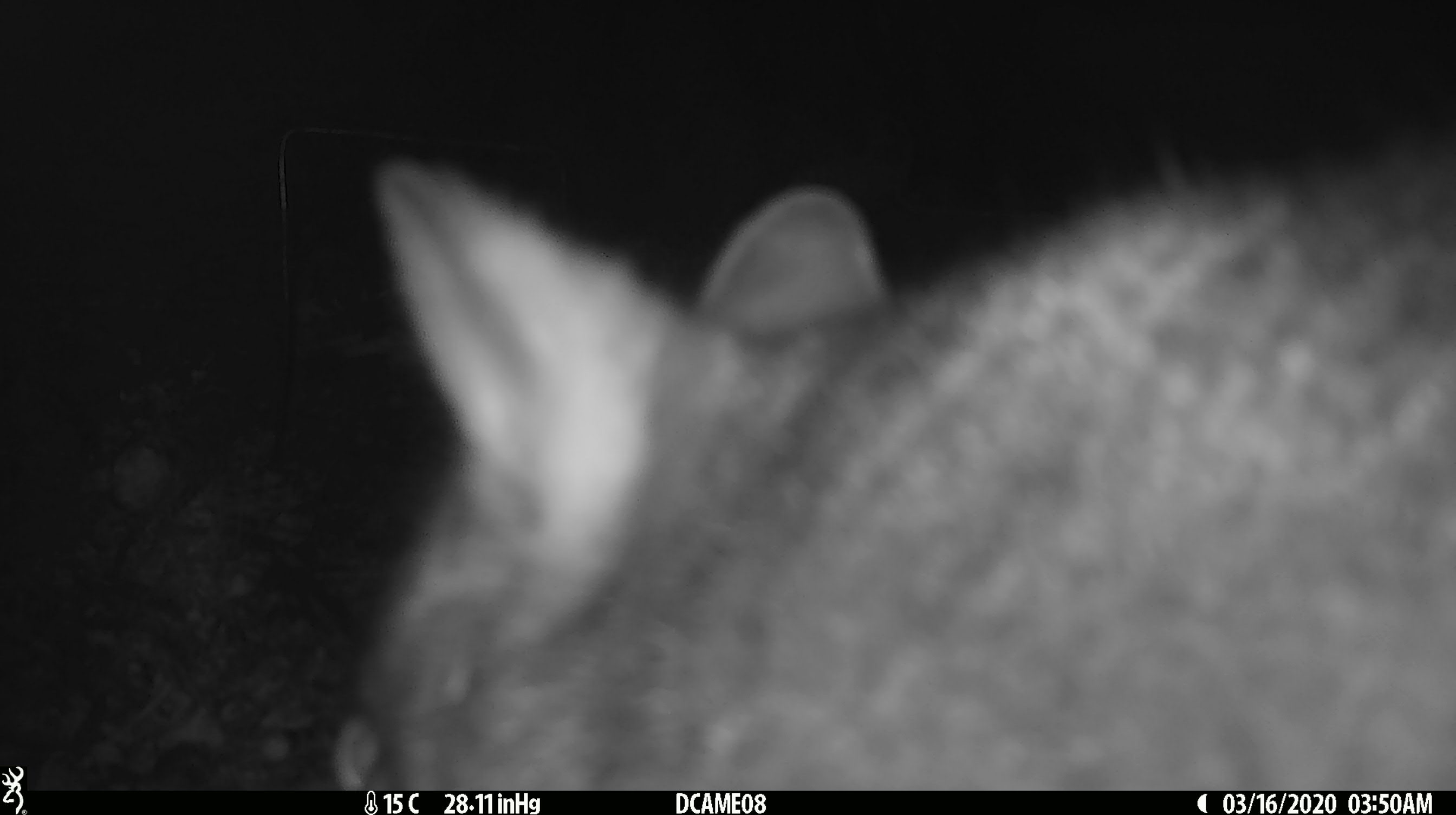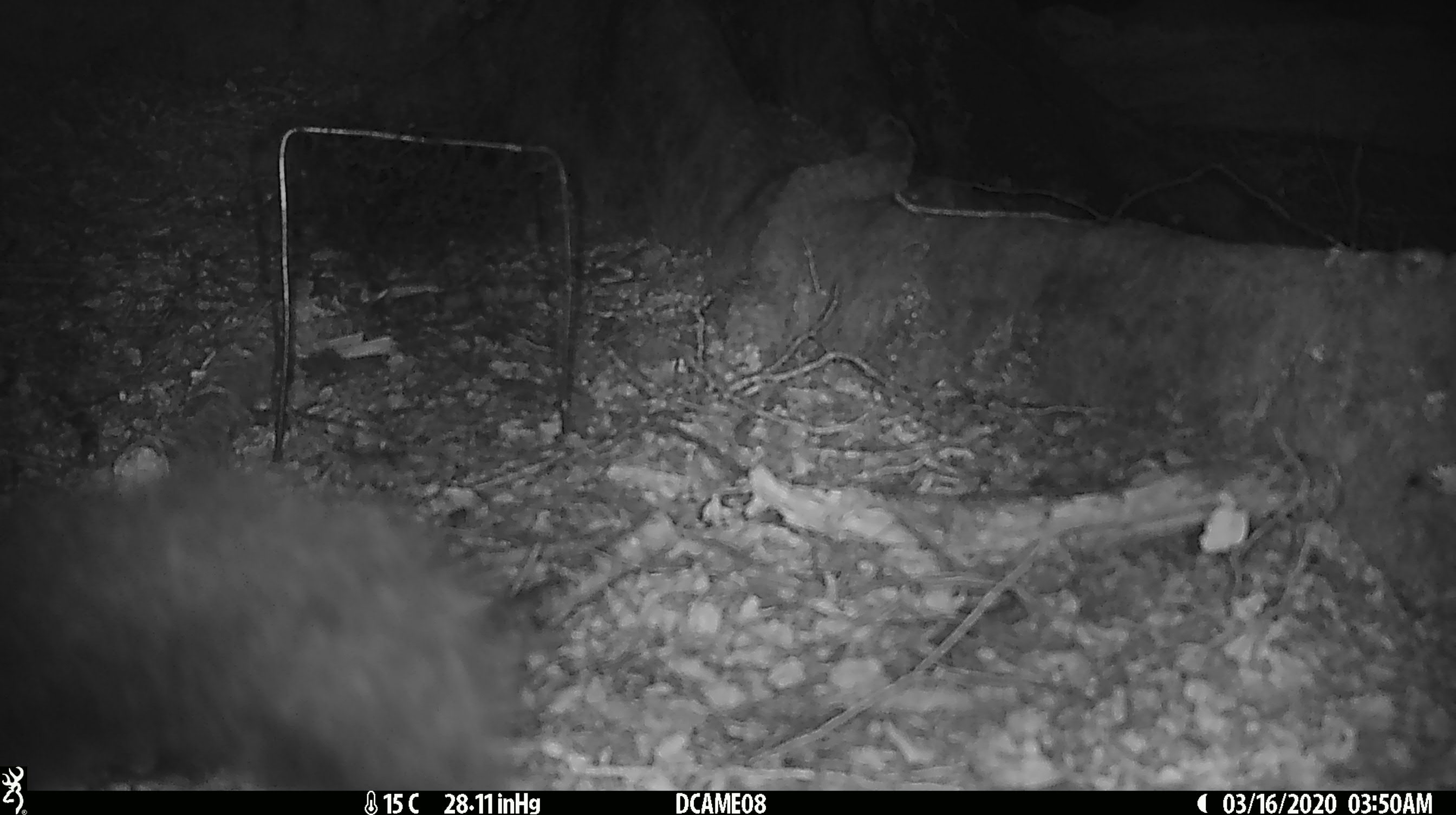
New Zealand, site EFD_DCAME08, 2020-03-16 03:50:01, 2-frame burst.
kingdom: Animalia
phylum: Chordata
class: Mammalia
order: Diprotodontia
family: Phalangeridae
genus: Trichosurus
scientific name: Trichosurus vulpecula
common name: common brushtail possum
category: possum